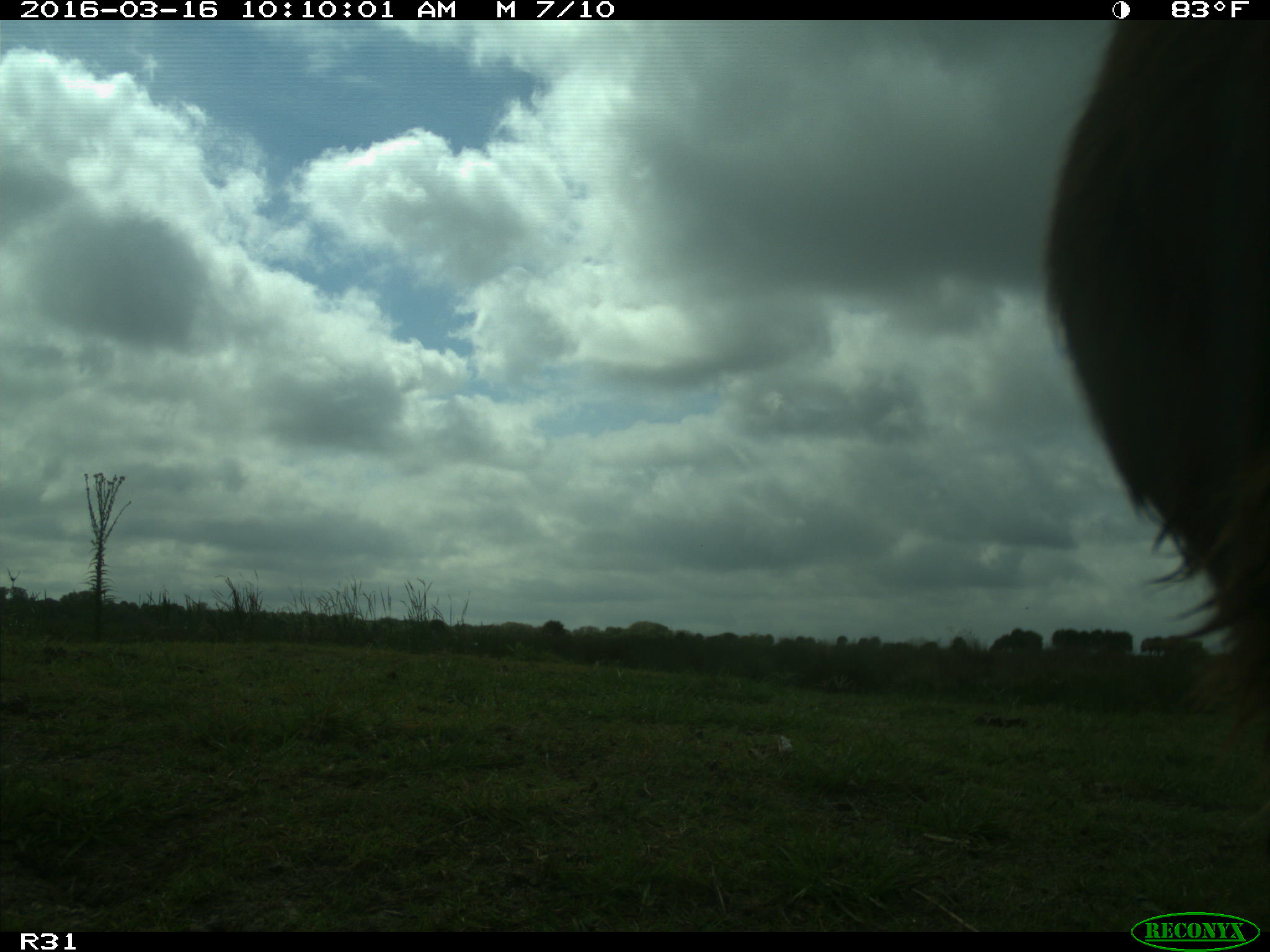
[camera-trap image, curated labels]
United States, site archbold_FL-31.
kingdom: Animalia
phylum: Chordata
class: Mammalia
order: Artiodactyla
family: Bovidae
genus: Bos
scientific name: Bos taurus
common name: domestic cow